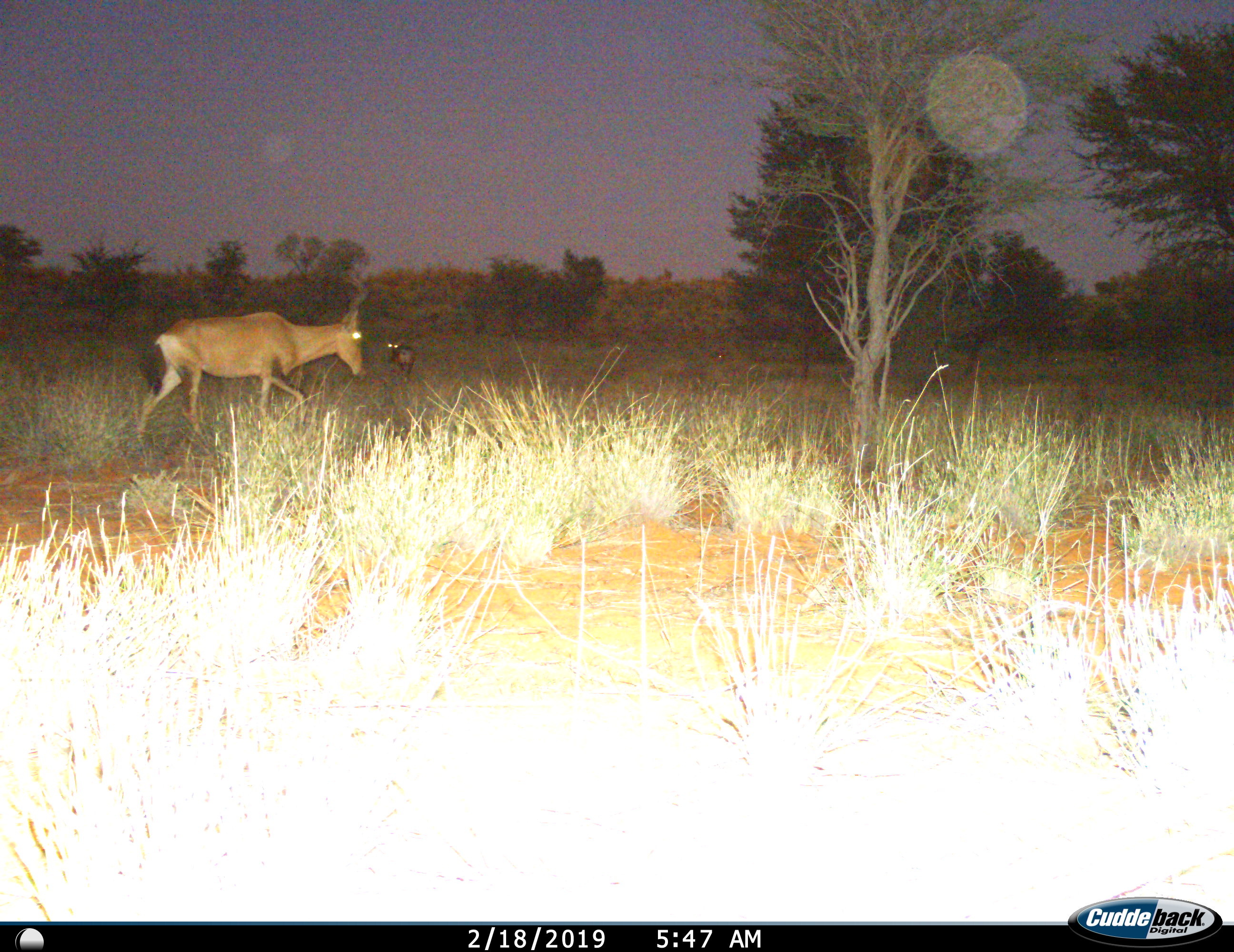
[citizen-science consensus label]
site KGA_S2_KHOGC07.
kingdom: Animalia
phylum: Chordata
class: Mammalia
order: Artiodactyla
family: Bovidae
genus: Alcelaphus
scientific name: Alcelaphus buselaphus caama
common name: red hartebeest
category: hartebeestred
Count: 2.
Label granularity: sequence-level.